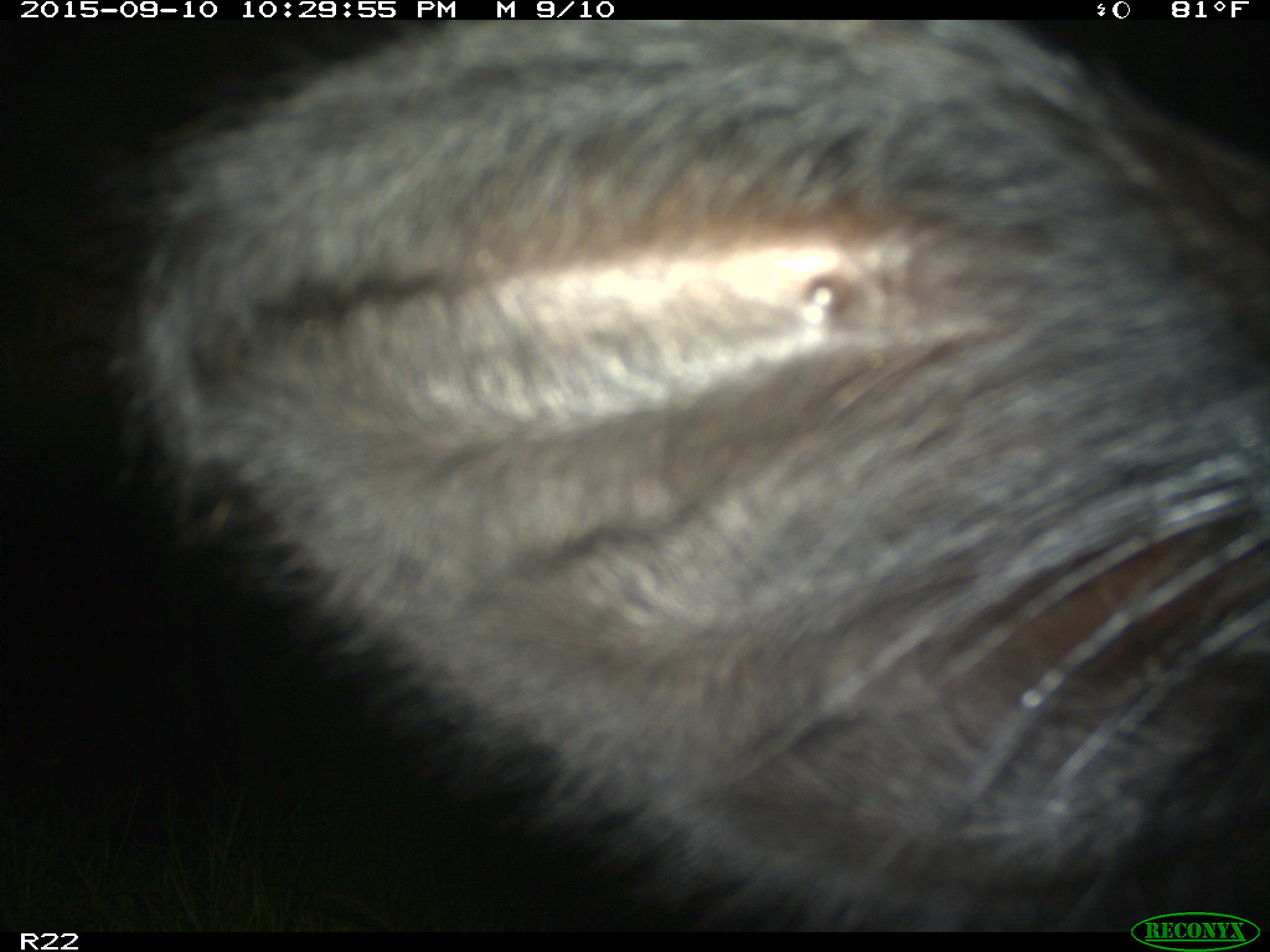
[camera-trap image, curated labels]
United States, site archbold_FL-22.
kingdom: Animalia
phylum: Chordata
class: Mammalia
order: Artiodactyla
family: Bovidae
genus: Bos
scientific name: Bos taurus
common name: domestic cow